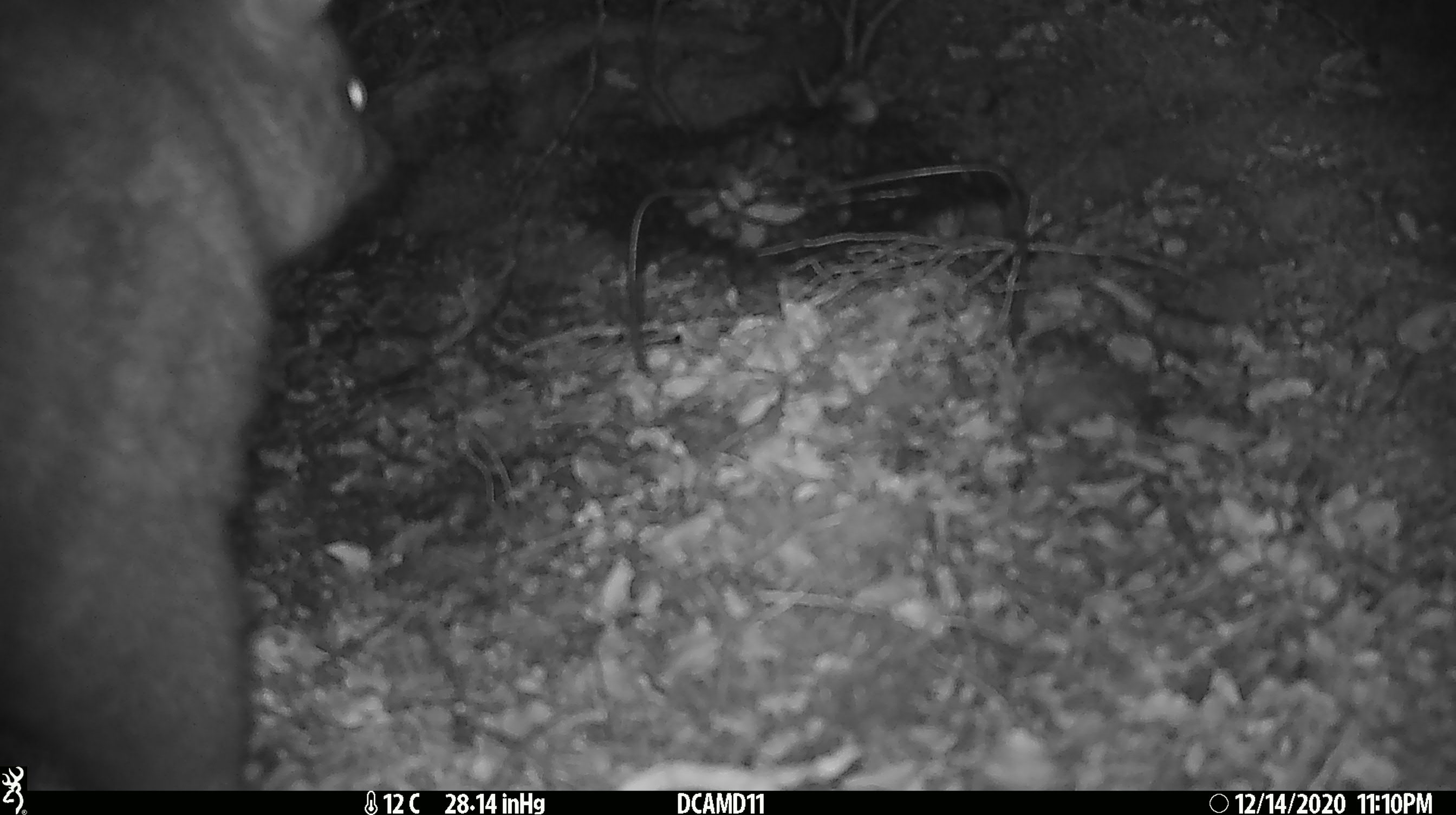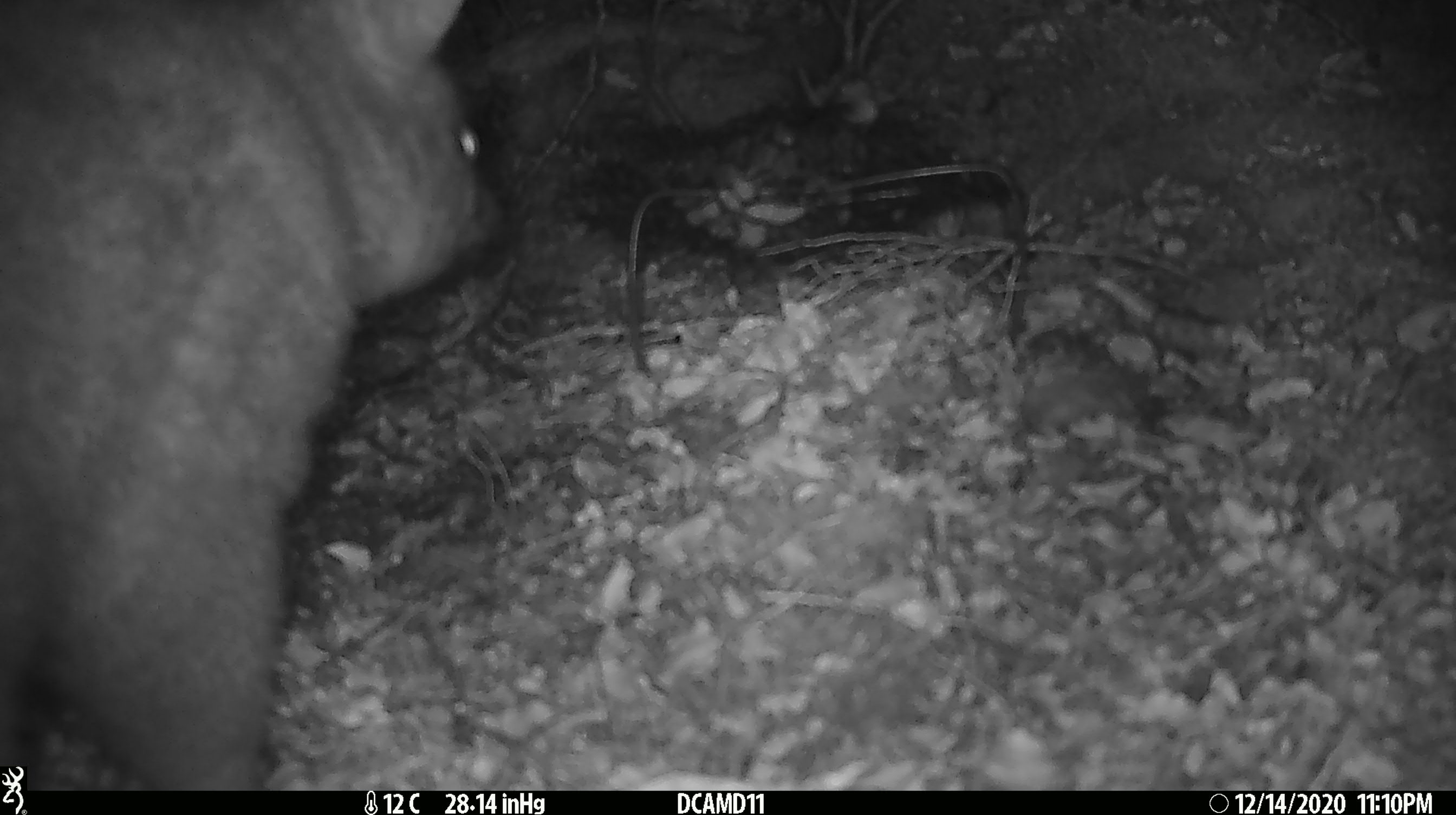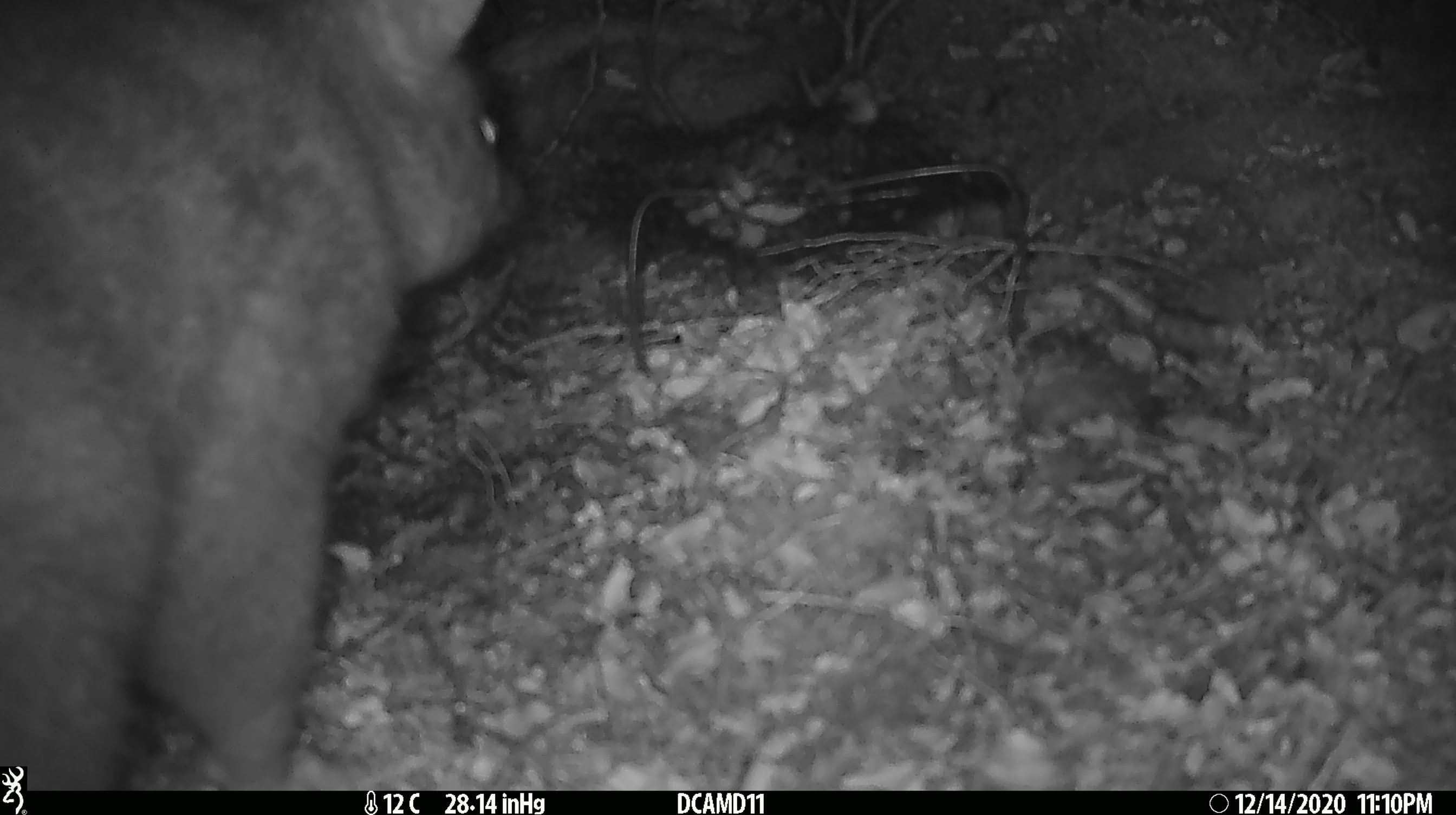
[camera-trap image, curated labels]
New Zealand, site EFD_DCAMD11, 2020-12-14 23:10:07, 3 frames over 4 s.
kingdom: Animalia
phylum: Chordata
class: Mammalia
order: Diprotodontia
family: Phalangeridae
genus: Trichosurus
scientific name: Trichosurus vulpecula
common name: common brushtail possum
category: possum